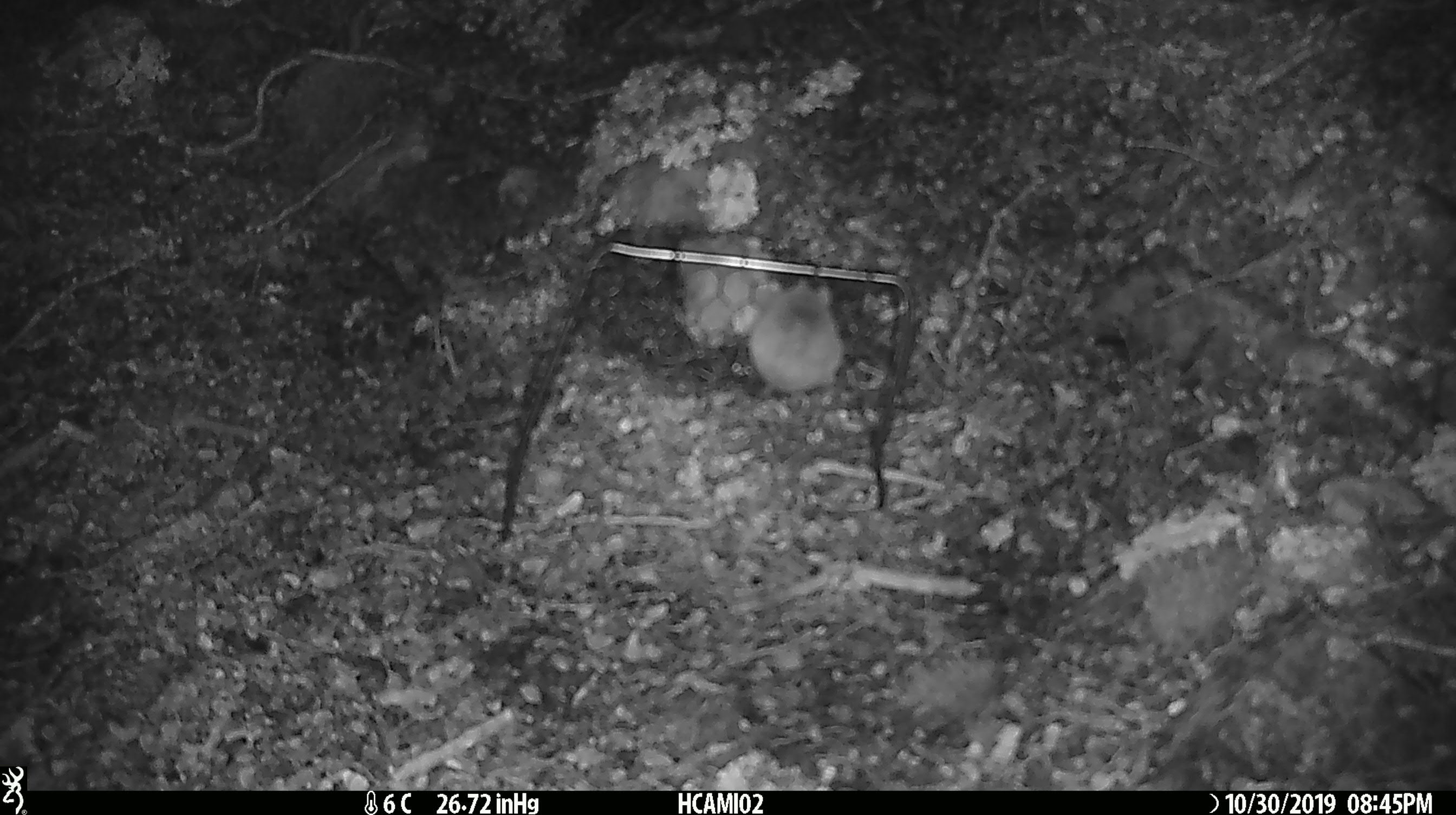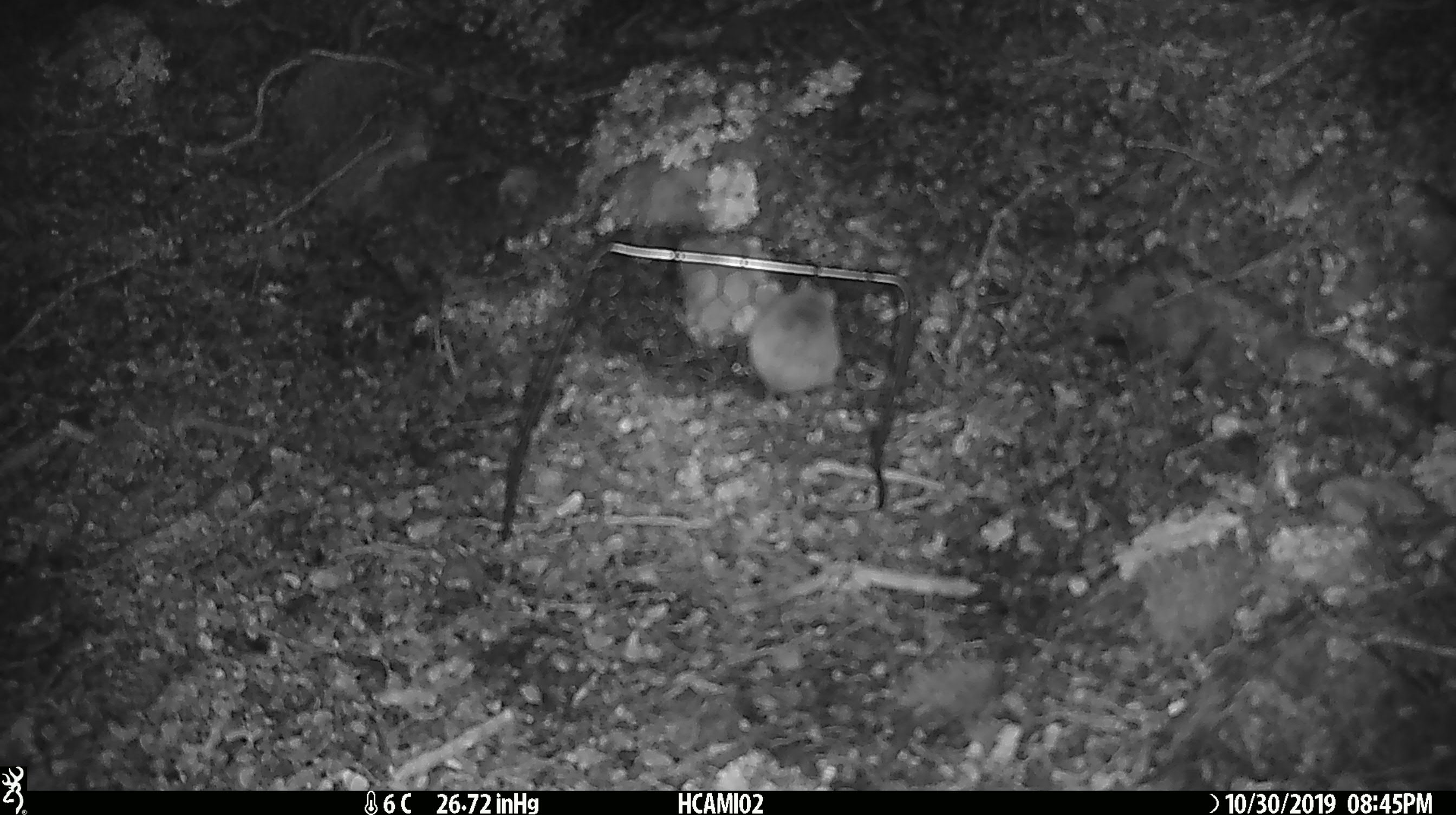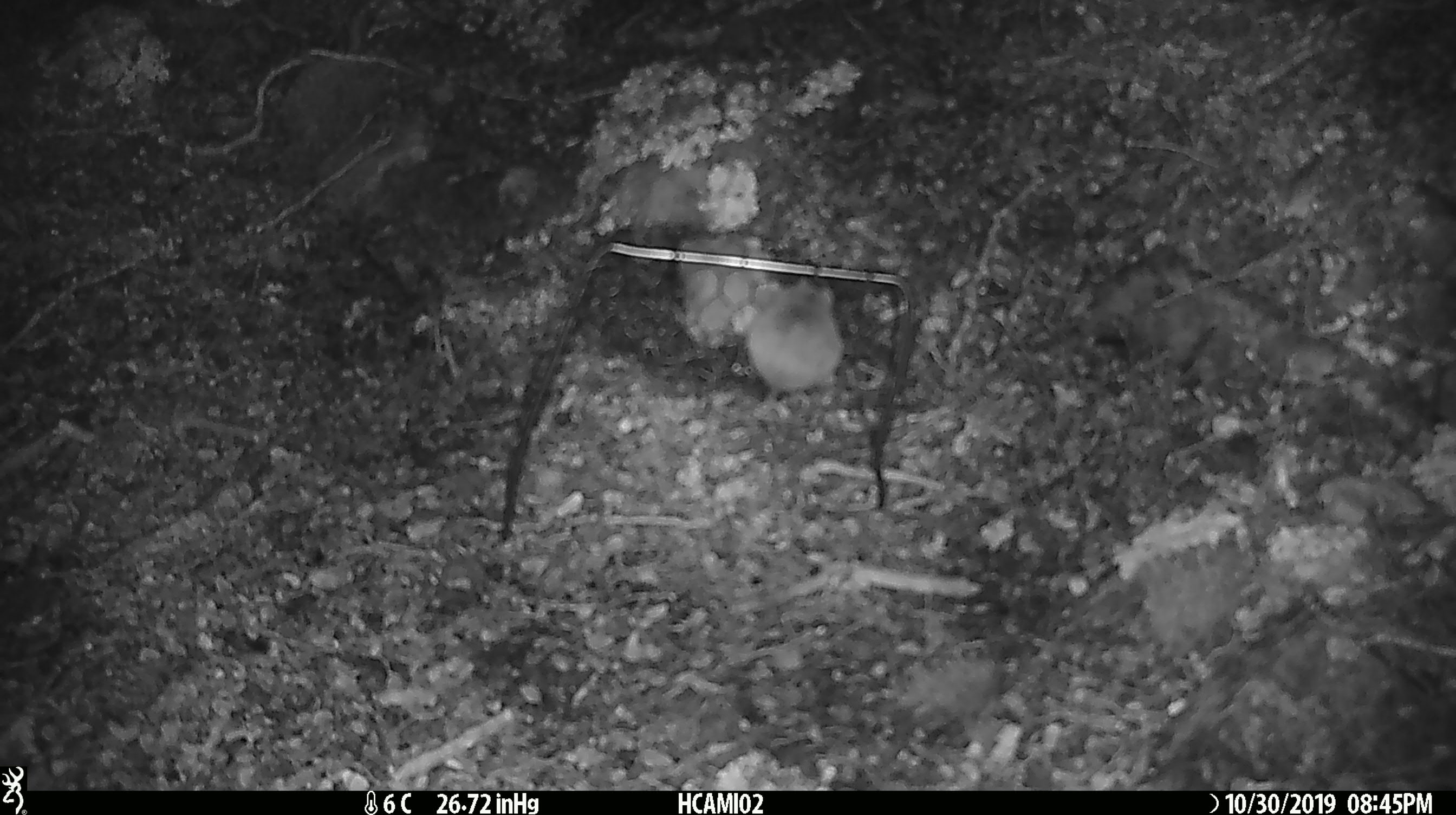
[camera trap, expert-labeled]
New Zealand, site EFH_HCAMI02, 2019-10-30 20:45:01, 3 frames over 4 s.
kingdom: Animalia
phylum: Chordata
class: Mammalia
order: Rodentia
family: Muridae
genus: Mus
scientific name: Mus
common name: mouse